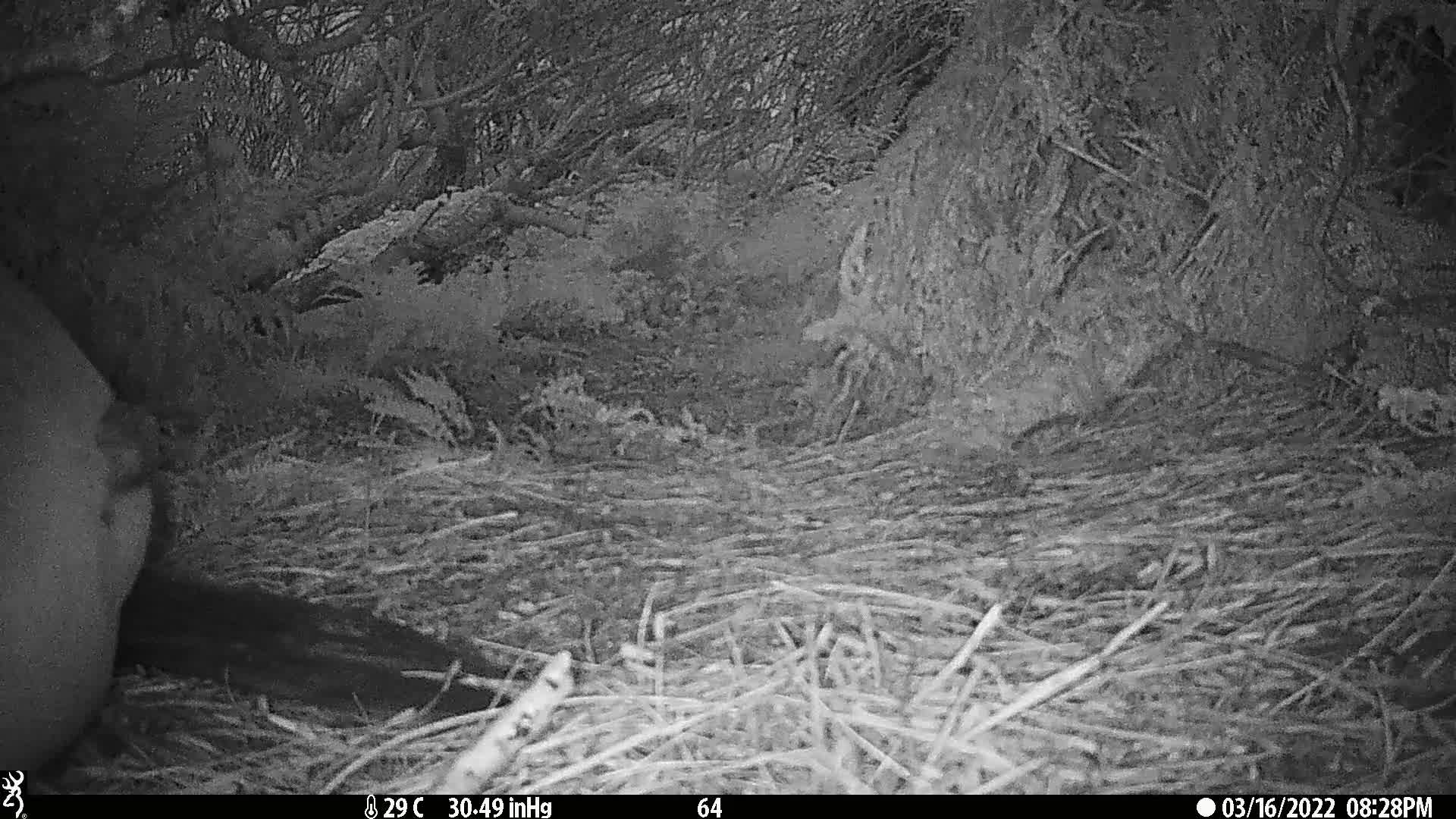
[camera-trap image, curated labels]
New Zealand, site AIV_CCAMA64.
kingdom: Animalia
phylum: Chordata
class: Mammalia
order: Carnivora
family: Otariidae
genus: Phocarctos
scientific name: Phocarctos hookeri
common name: new zealand sea lion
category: sealion